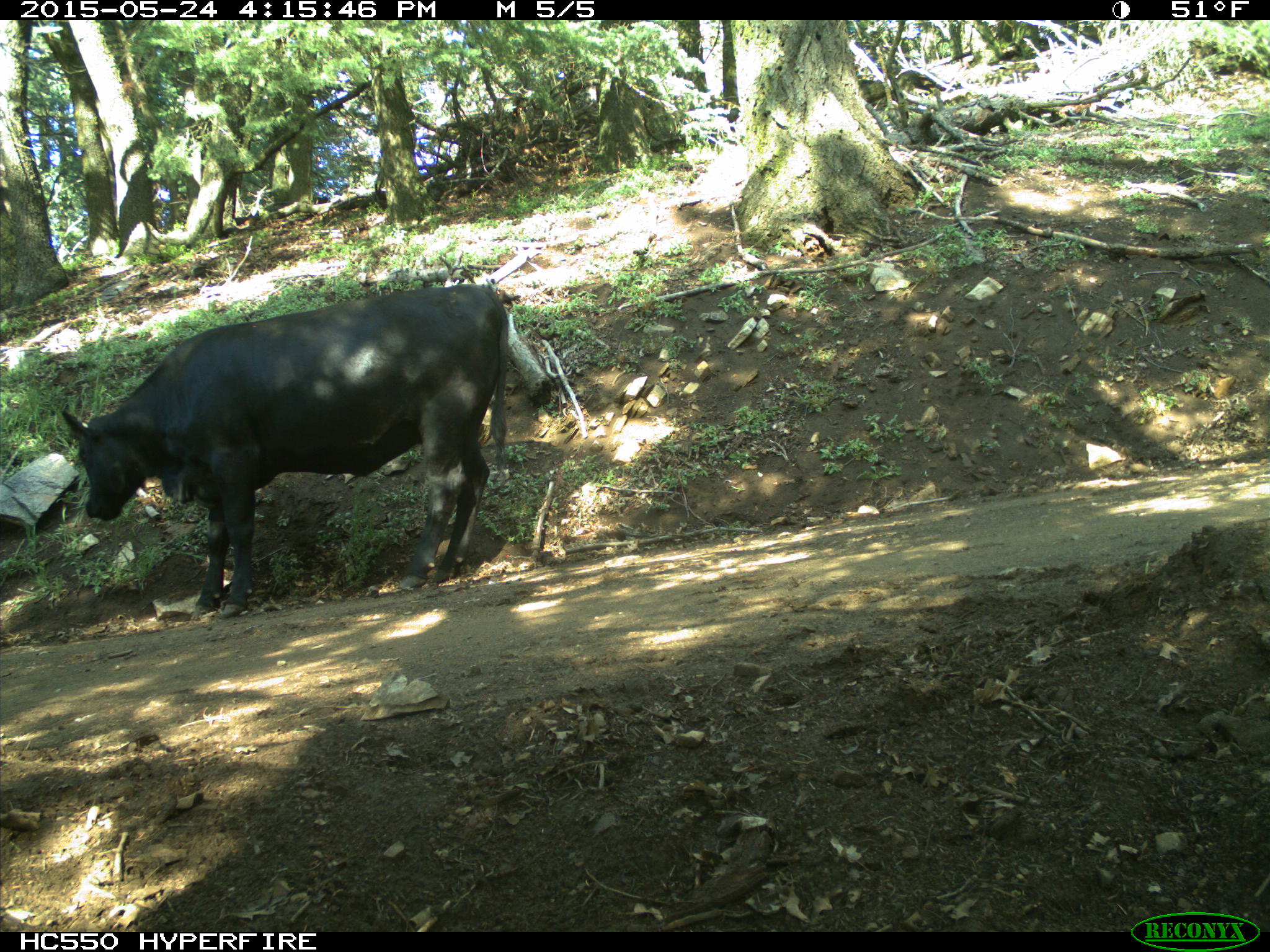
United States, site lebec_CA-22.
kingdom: Animalia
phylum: Chordata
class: Mammalia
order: Artiodactyla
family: Bovidae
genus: Bos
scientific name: Bos taurus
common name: domestic cow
Bos taurus (domestic cow).